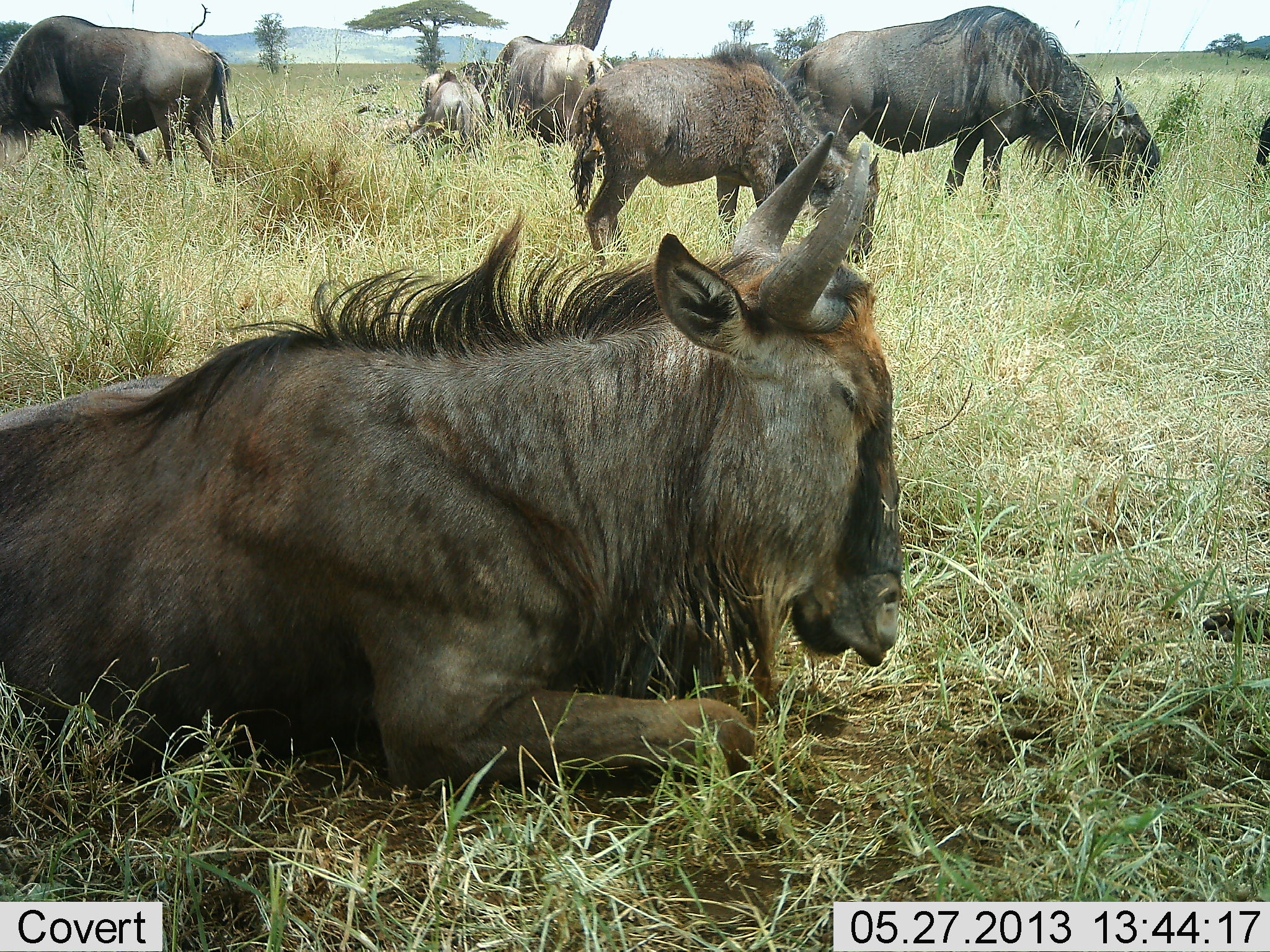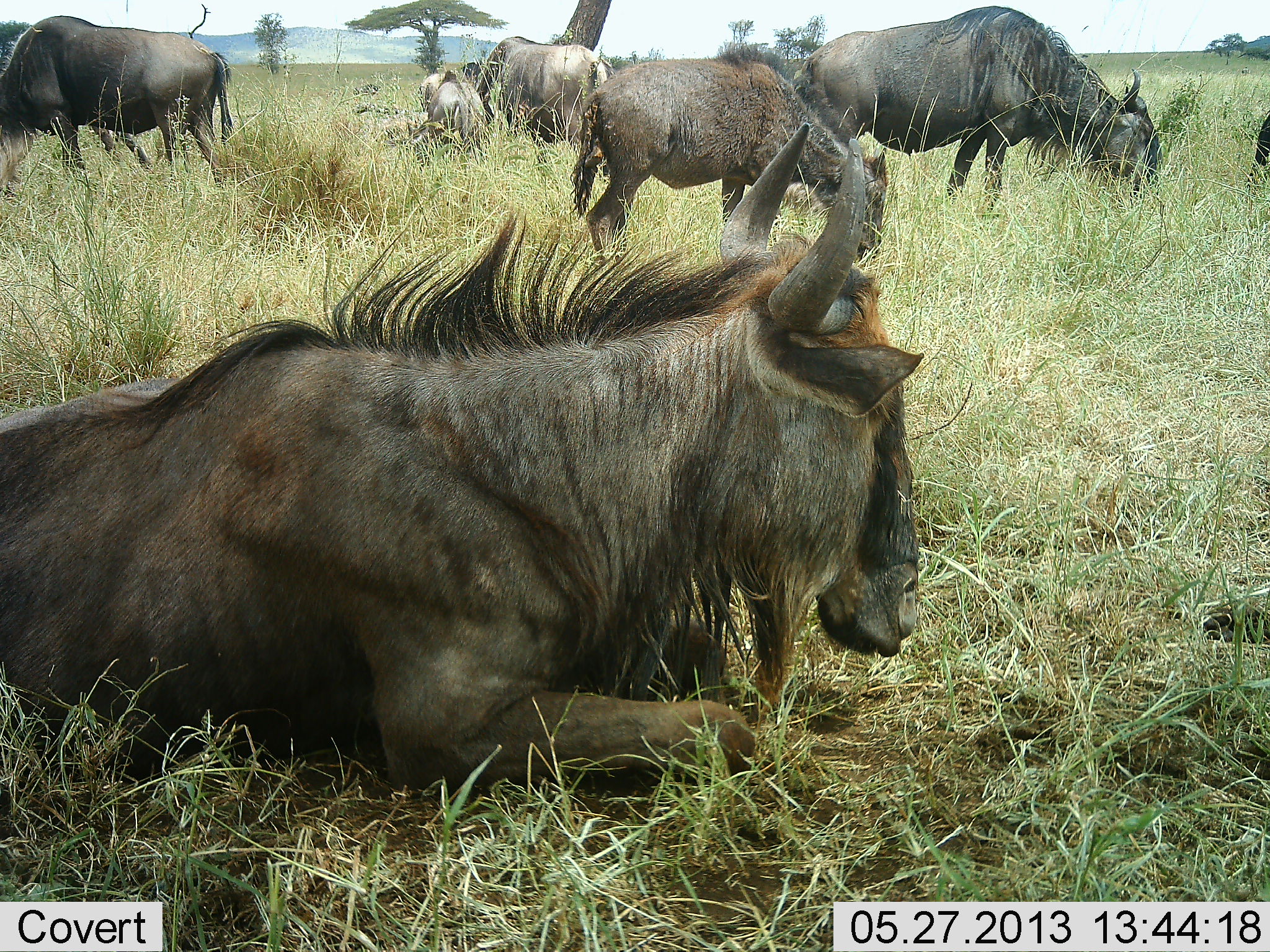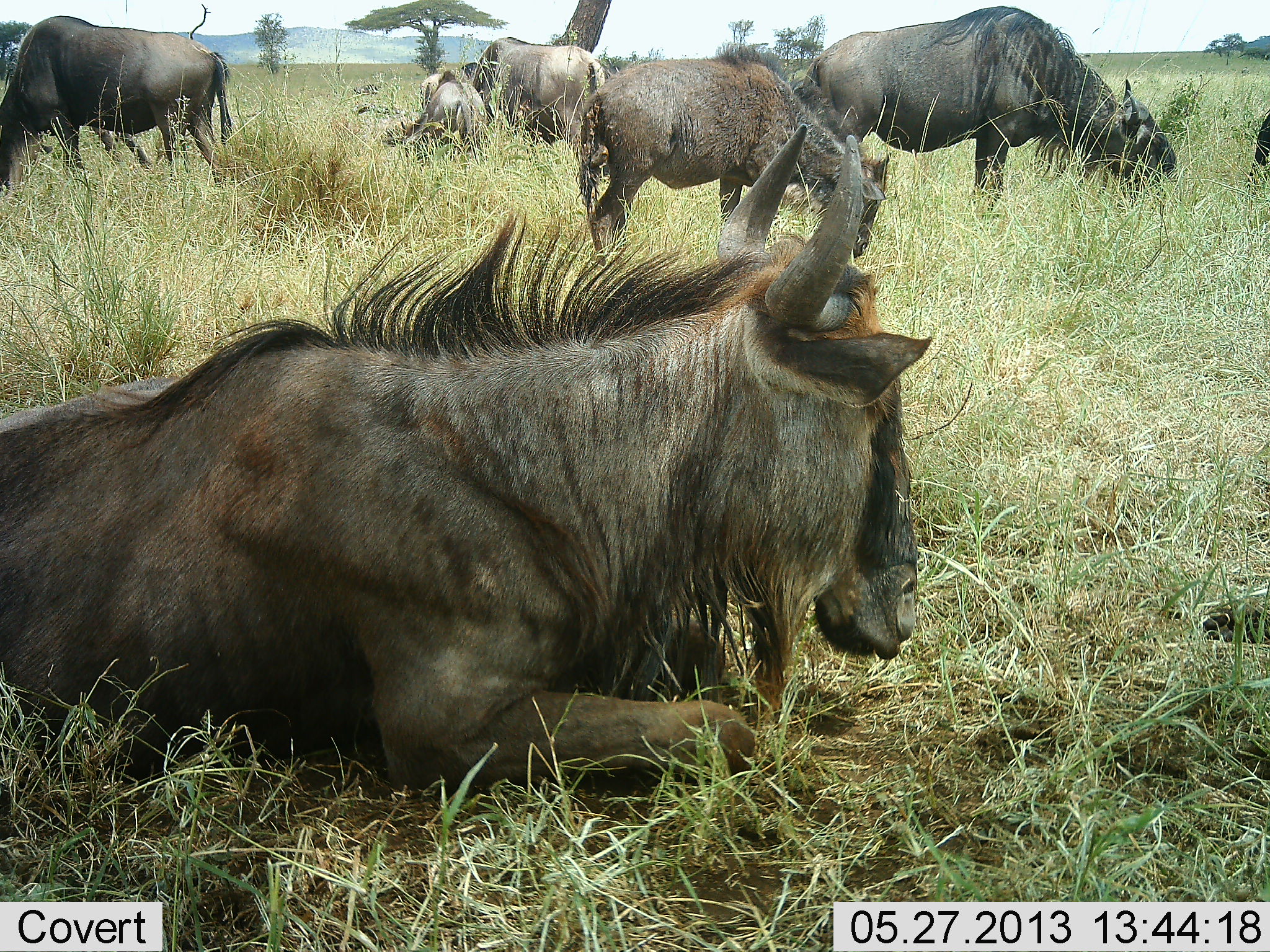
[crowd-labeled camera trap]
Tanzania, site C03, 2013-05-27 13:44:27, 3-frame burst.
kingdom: Animalia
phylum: Chordata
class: Mammalia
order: Artiodactyla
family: Bovidae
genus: Connochaetes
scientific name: Connochaetes taurinus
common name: blue wildebeest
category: wildebeest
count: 8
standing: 40%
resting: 90%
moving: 10%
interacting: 0%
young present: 50%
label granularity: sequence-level